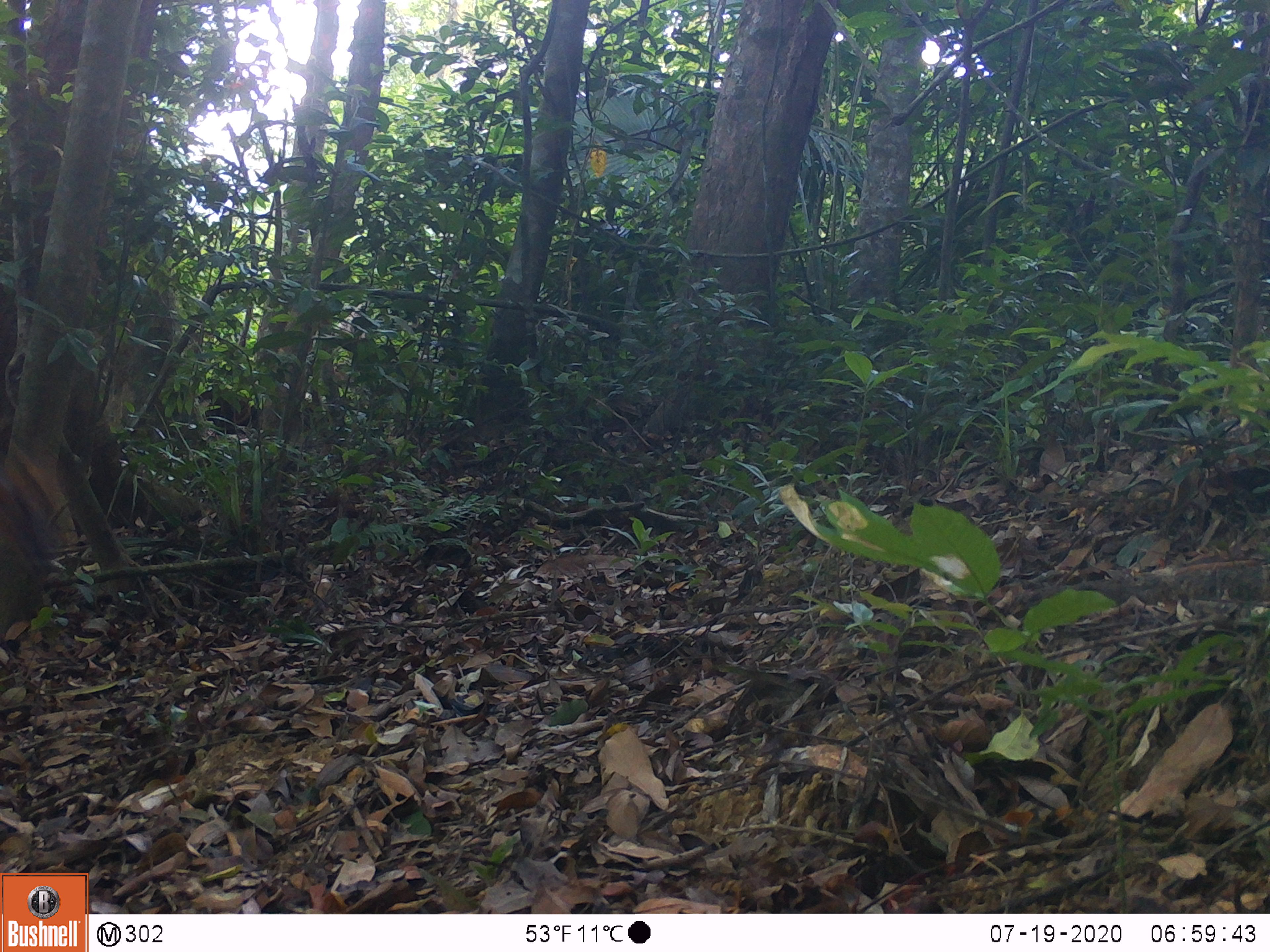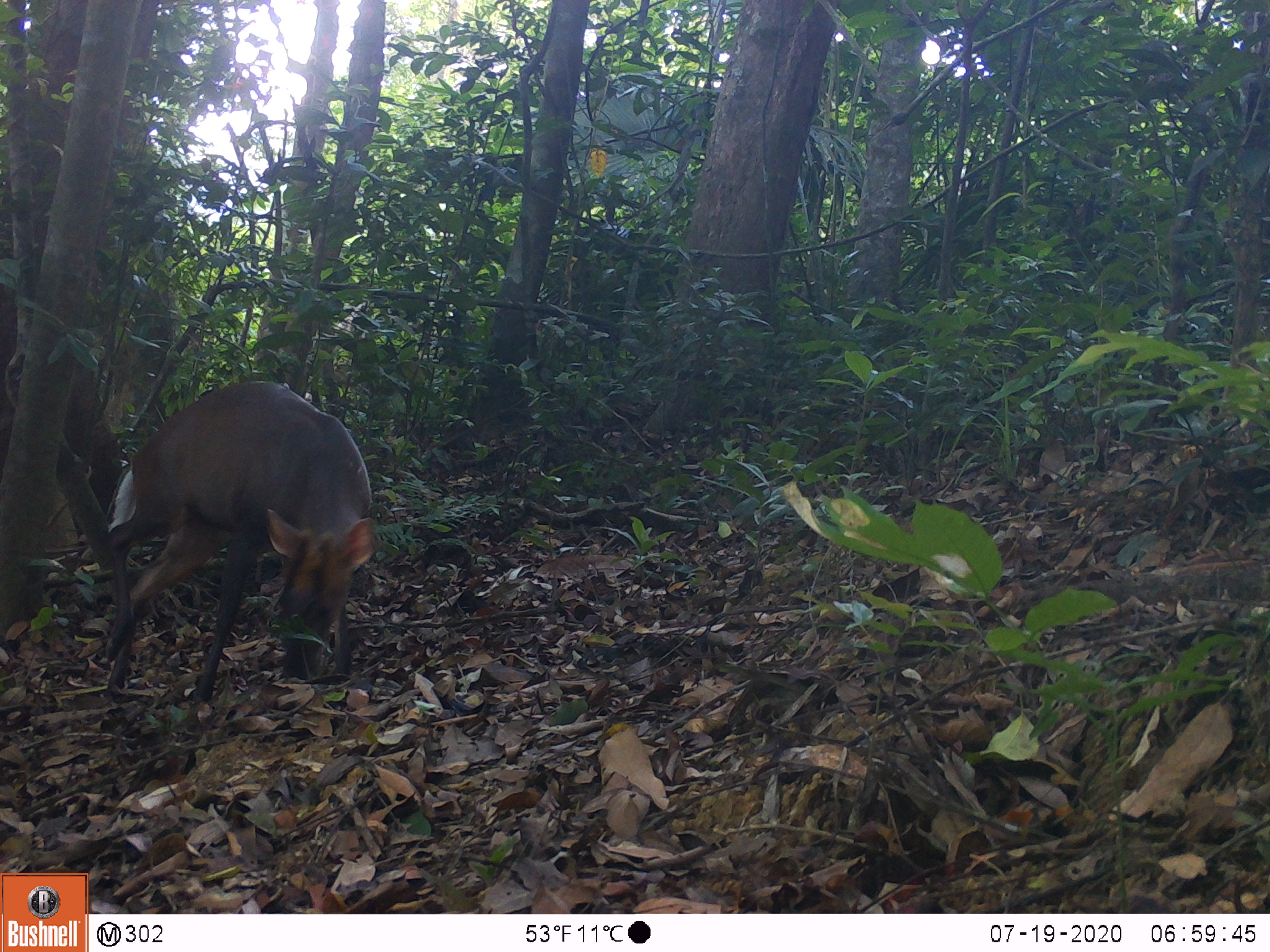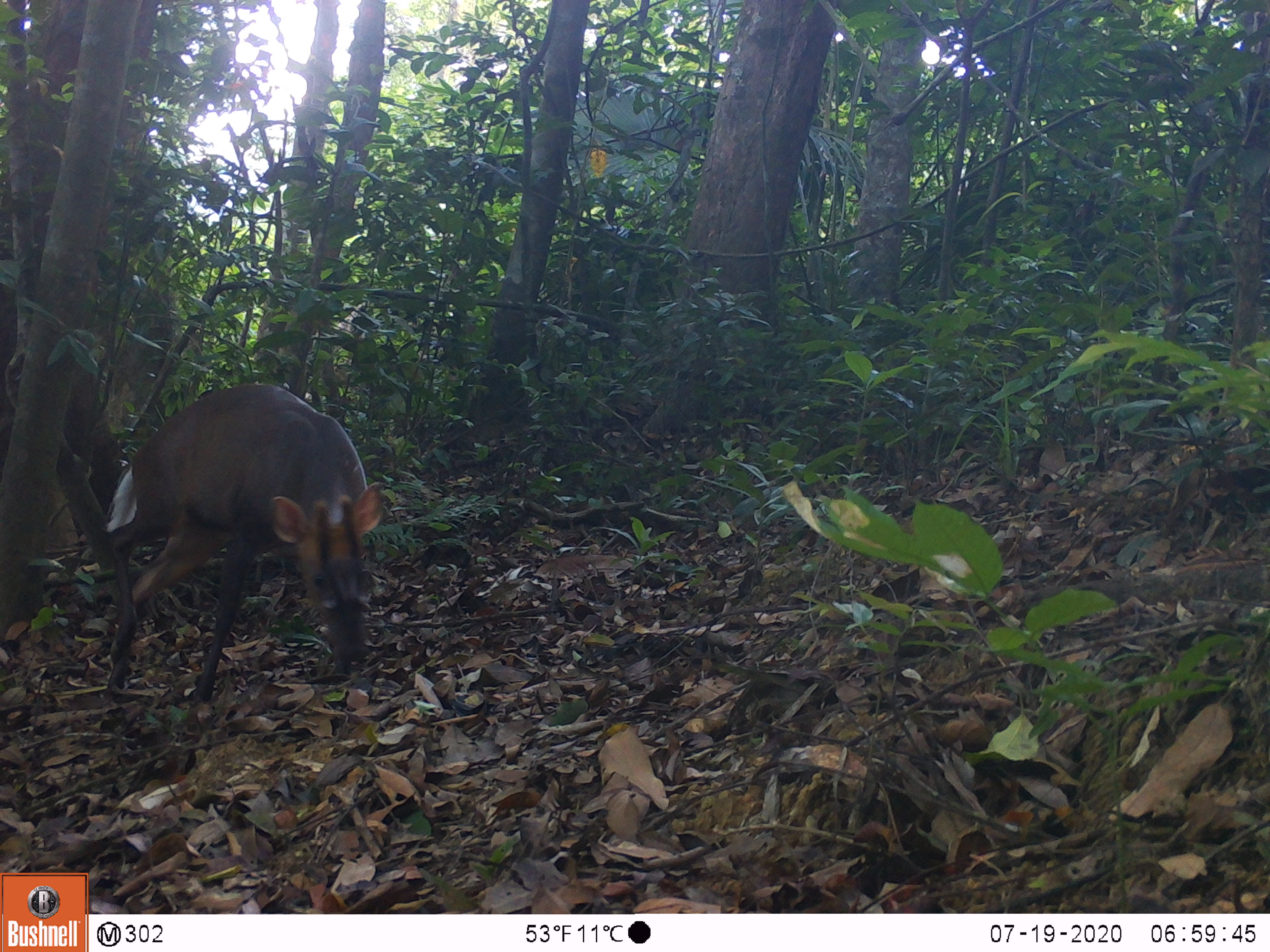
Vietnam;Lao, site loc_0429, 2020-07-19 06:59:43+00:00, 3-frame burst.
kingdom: Animalia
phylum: Chordata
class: Mammalia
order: Artiodactyla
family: Cervidae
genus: Muntiacus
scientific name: Muntiacus rooseveltorum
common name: roosevelt's muntjac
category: roosevelts muntjac group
Roosevelts muntjac group (roosevelt's muntjac) (Muntiacus rooseveltorum). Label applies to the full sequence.